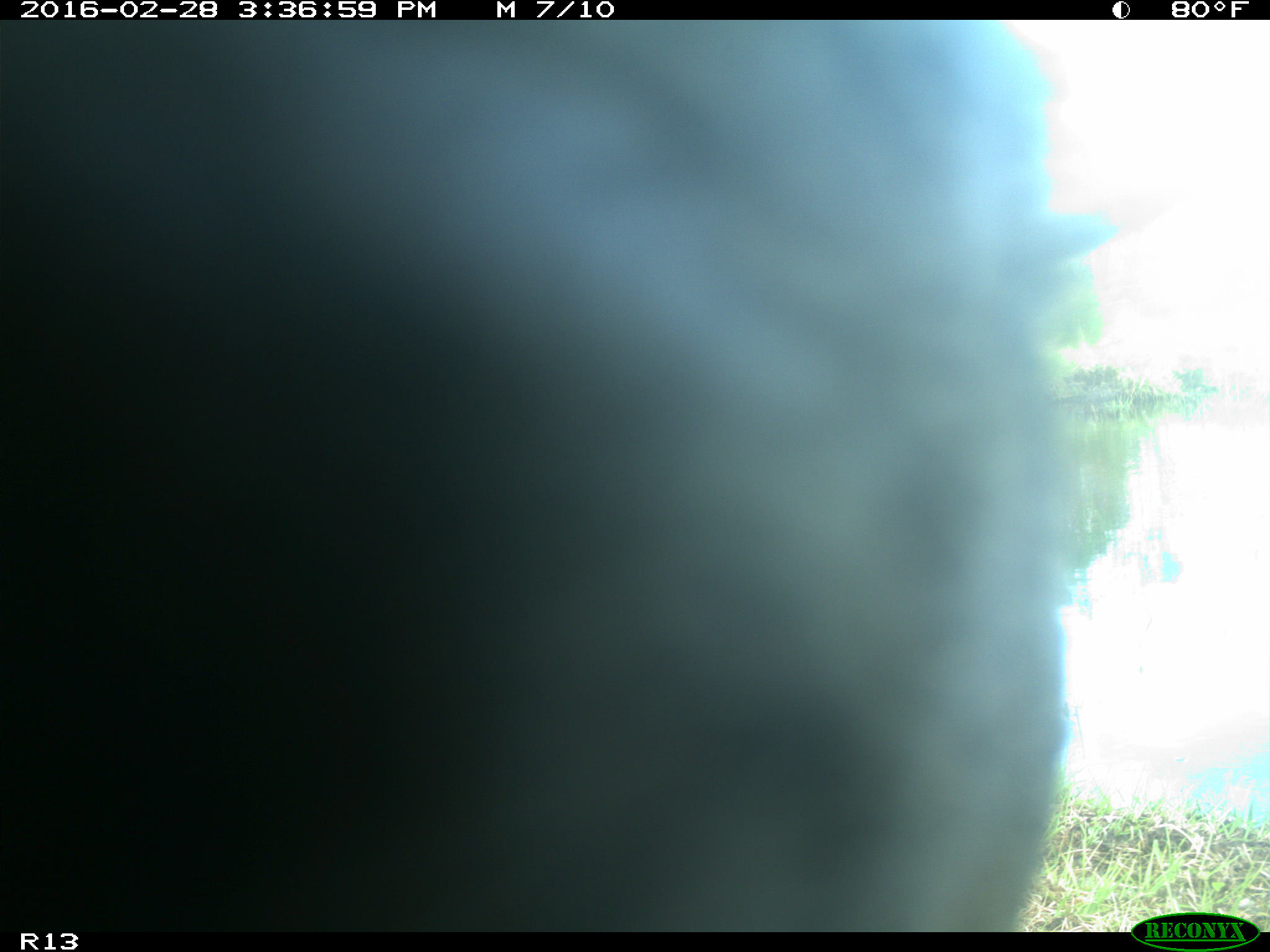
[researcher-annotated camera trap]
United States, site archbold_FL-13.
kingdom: Animalia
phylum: Chordata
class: Mammalia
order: Artiodactyla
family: Bovidae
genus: Bos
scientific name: Bos taurus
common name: domestic cow